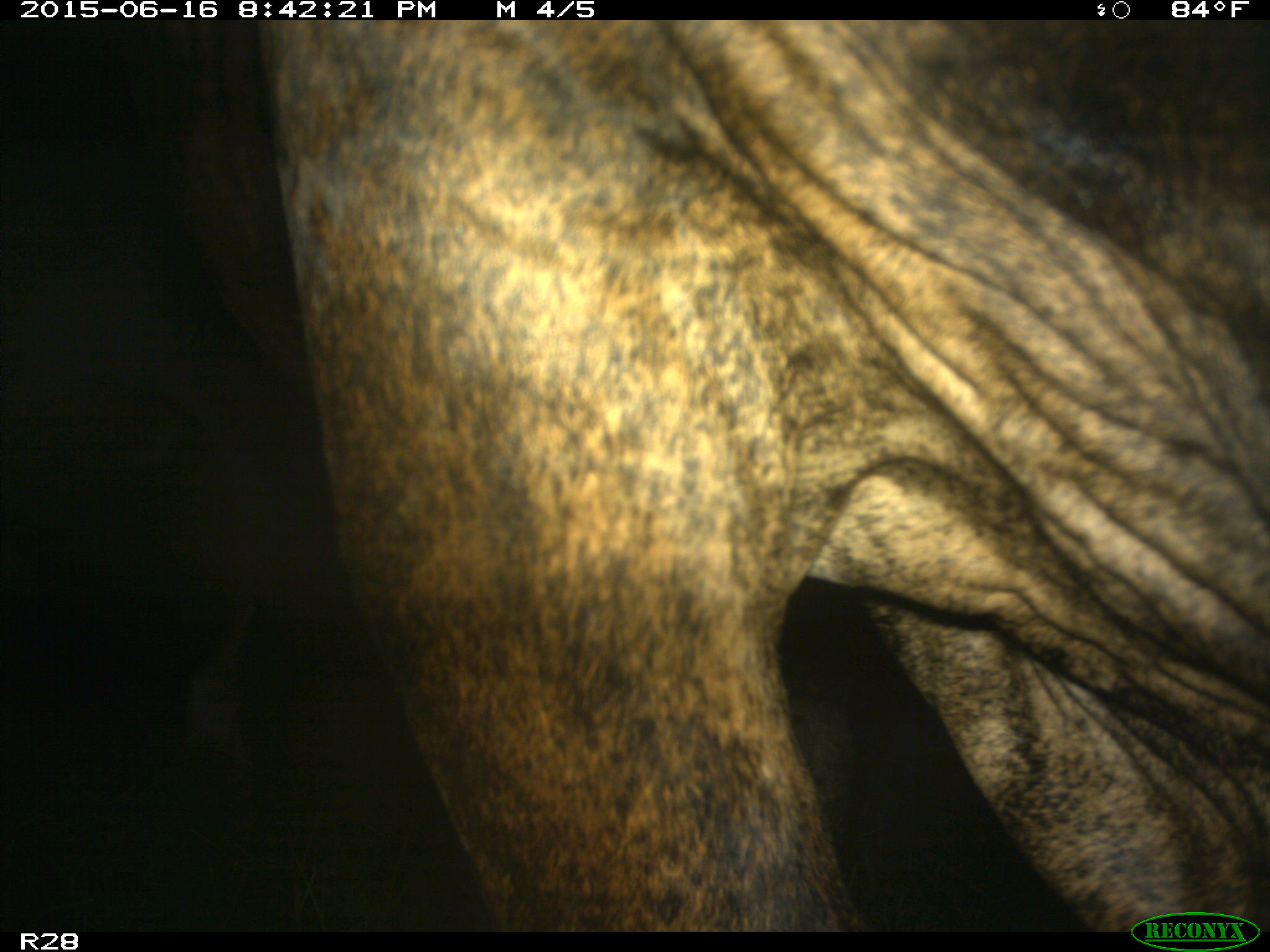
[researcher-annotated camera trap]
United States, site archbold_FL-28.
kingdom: Animalia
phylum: Chordata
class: Mammalia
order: Artiodactyla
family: Bovidae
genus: Bos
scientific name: Bos taurus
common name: domestic cow